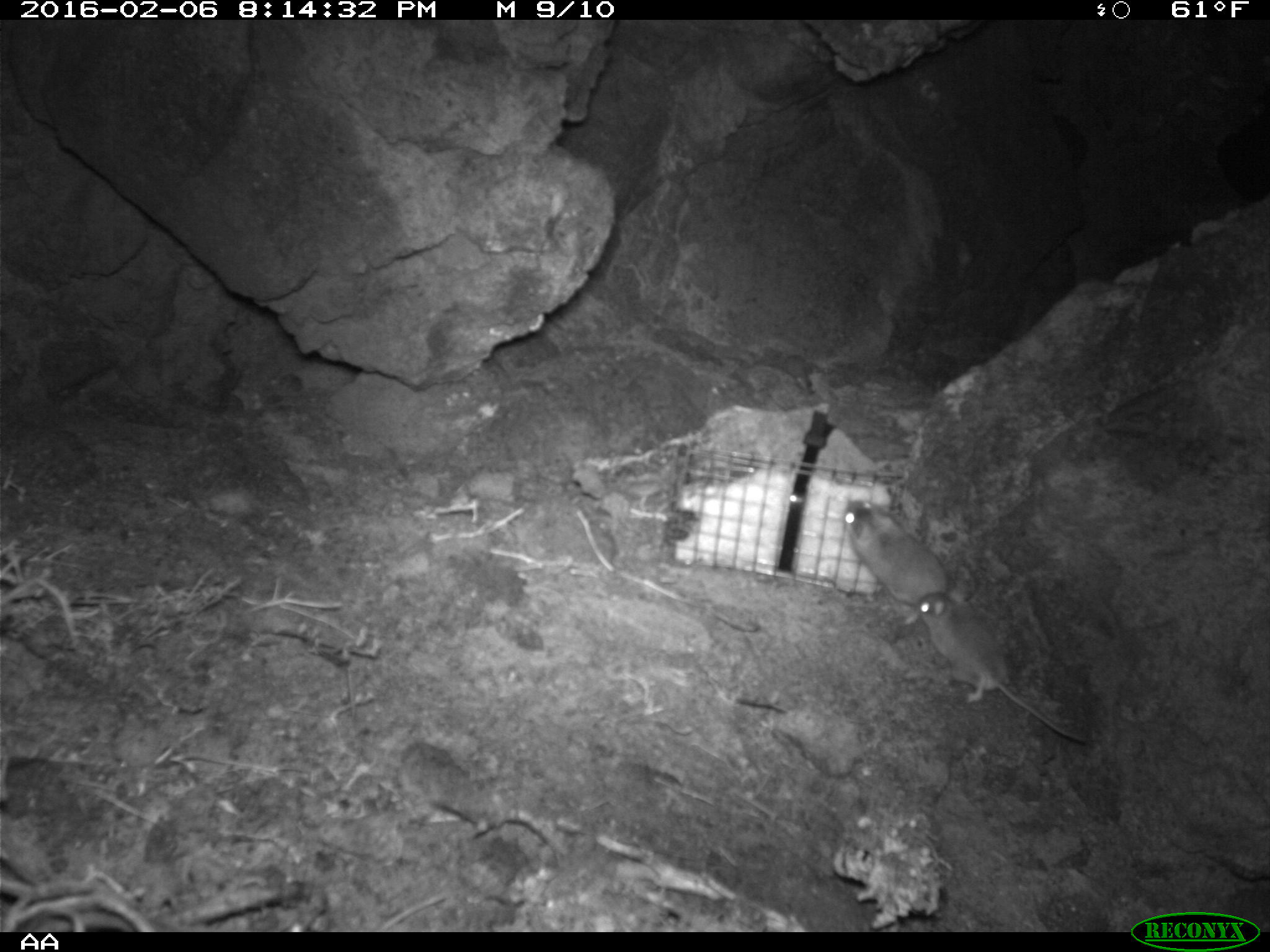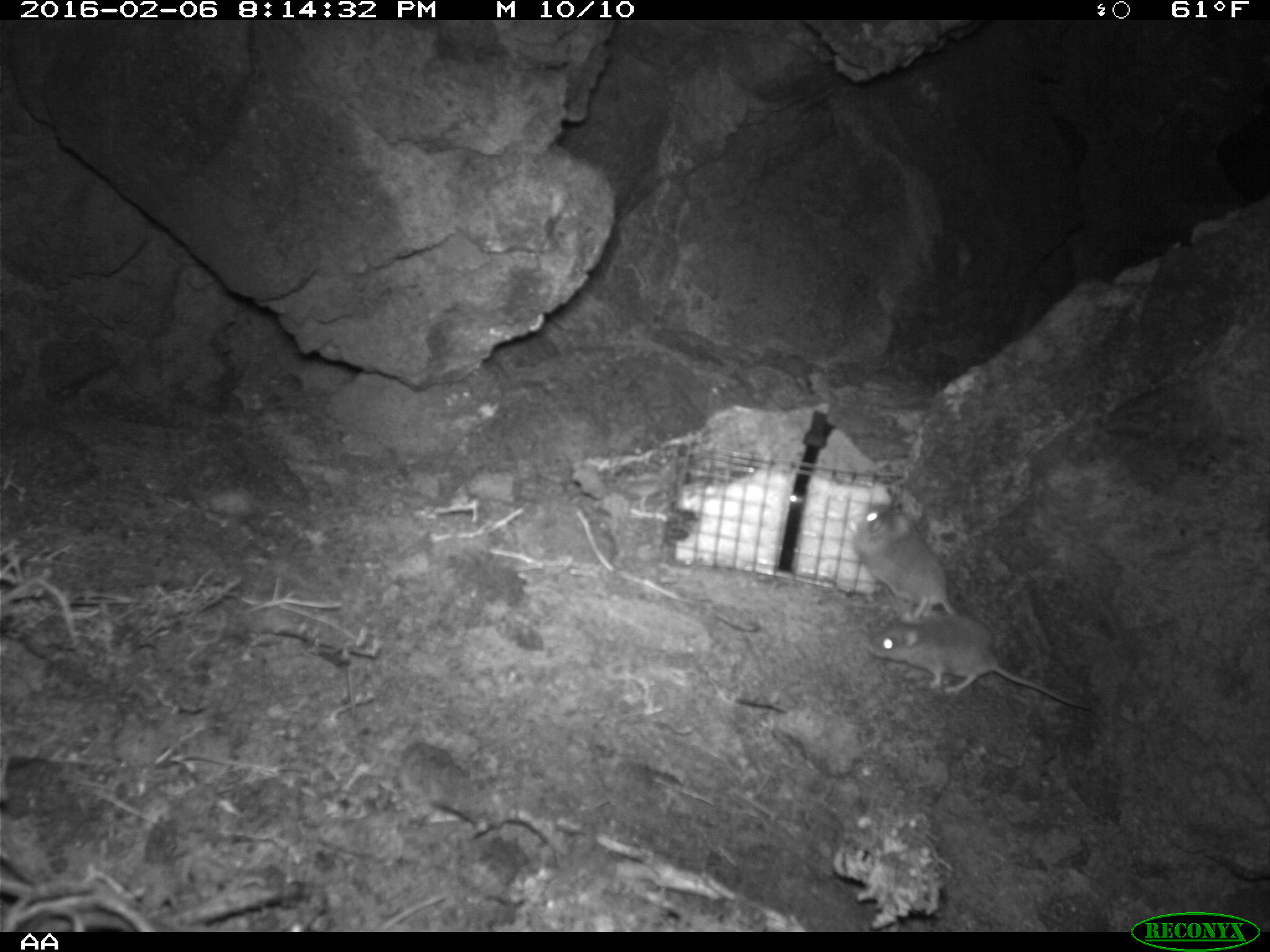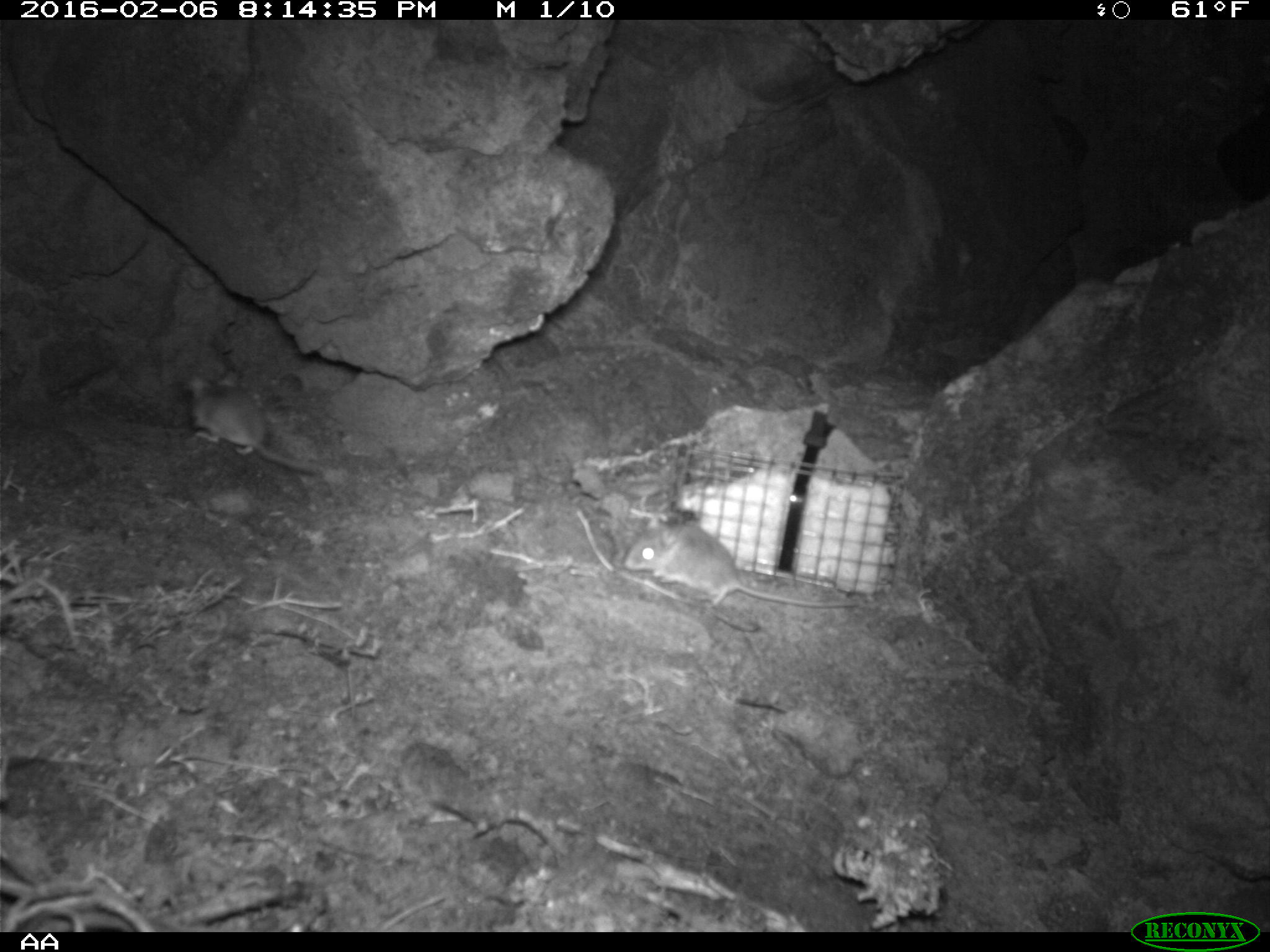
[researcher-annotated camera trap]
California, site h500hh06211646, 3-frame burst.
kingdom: Animalia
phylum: Chordata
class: Mammalia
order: Rodentia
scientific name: Rodentia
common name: rodent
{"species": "rodent (Rodentia)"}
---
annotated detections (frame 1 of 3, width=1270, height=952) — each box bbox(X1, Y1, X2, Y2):
rodent: bbox(919, 589, 1087, 743); bbox(843, 500, 948, 624)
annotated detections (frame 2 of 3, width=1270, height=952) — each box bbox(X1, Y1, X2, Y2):
rodent: bbox(868, 610, 1093, 712); bbox(851, 499, 958, 620)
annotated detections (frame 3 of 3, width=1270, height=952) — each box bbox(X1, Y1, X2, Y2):
rodent: bbox(624, 513, 881, 610)